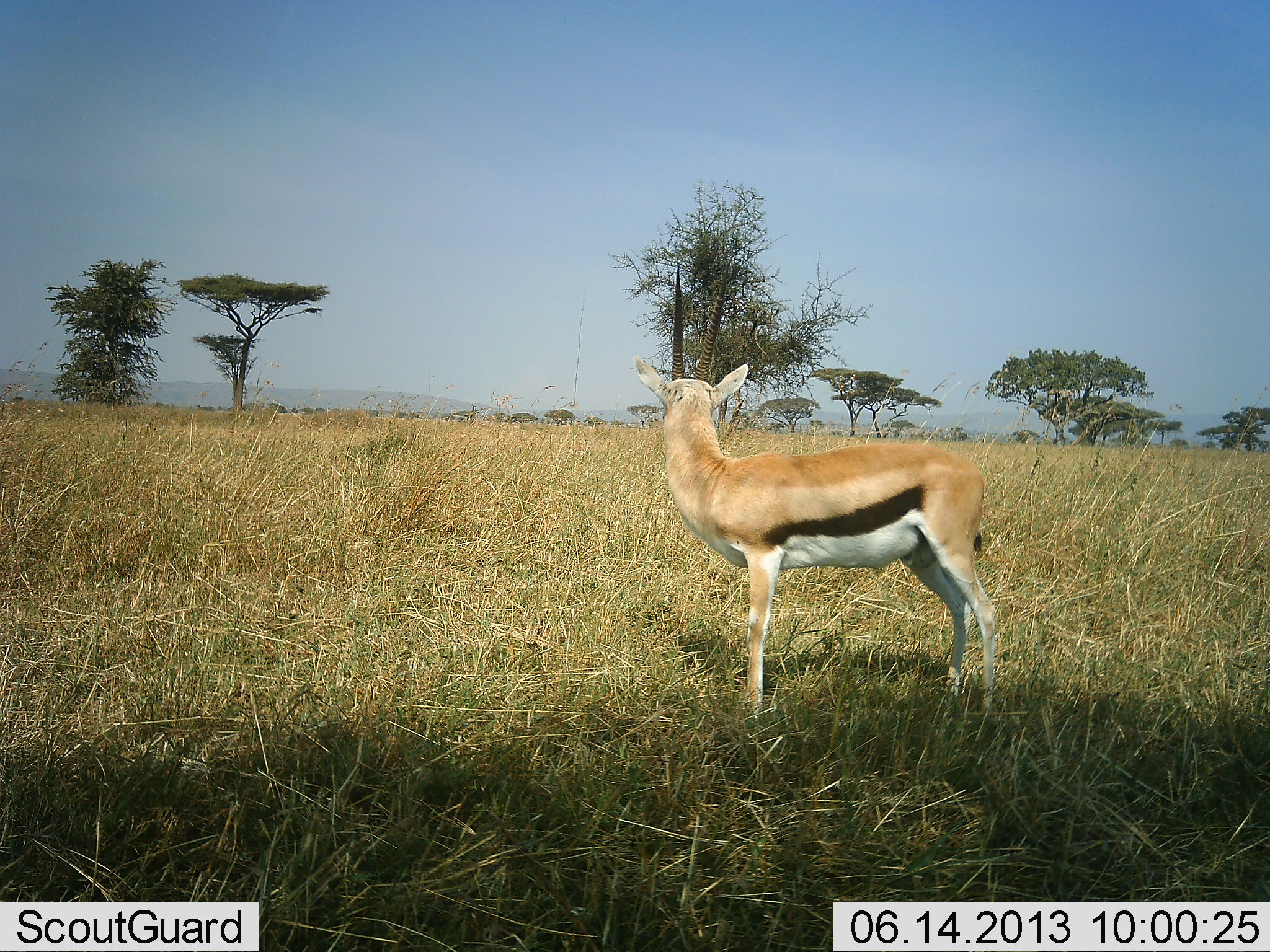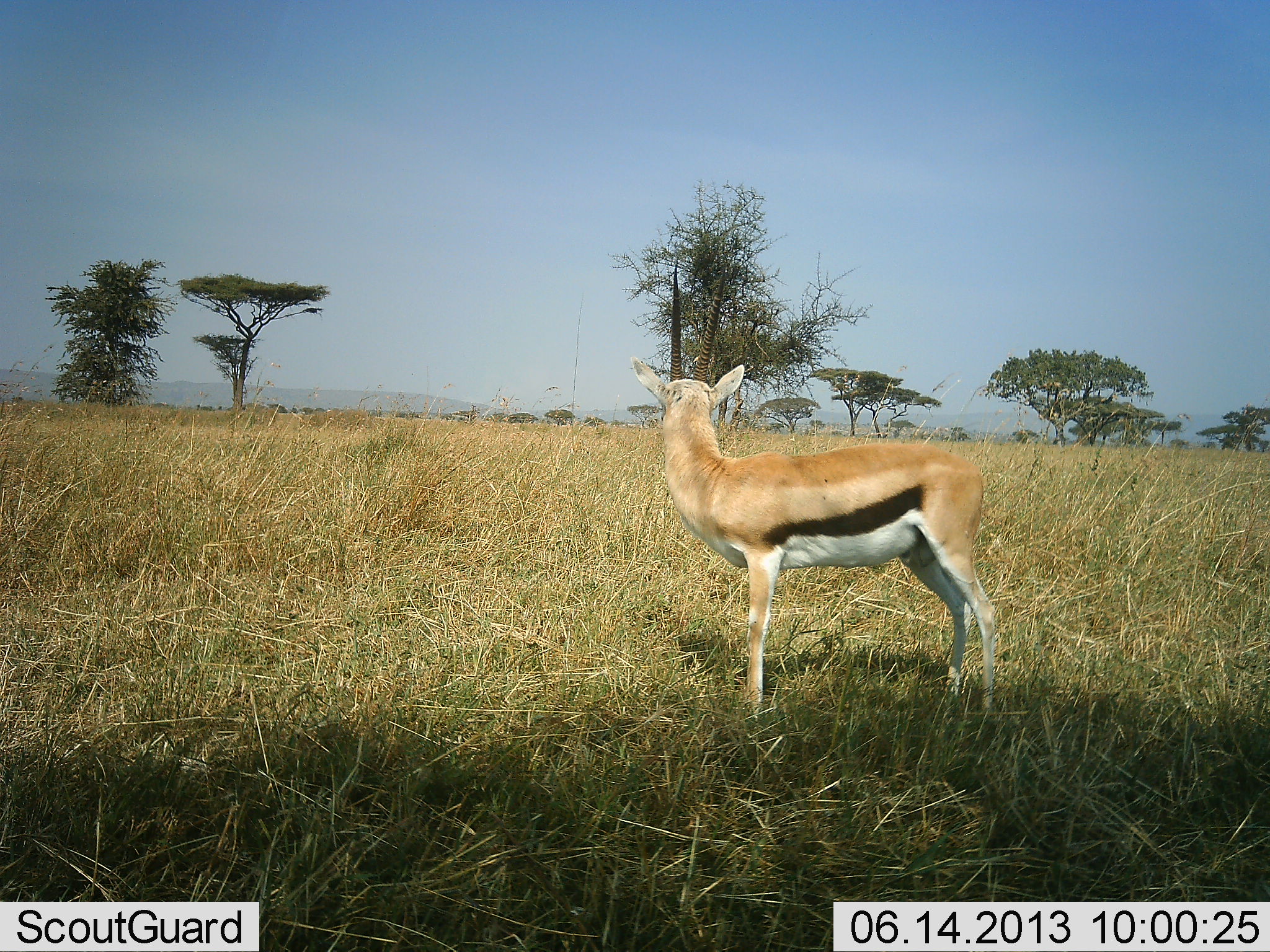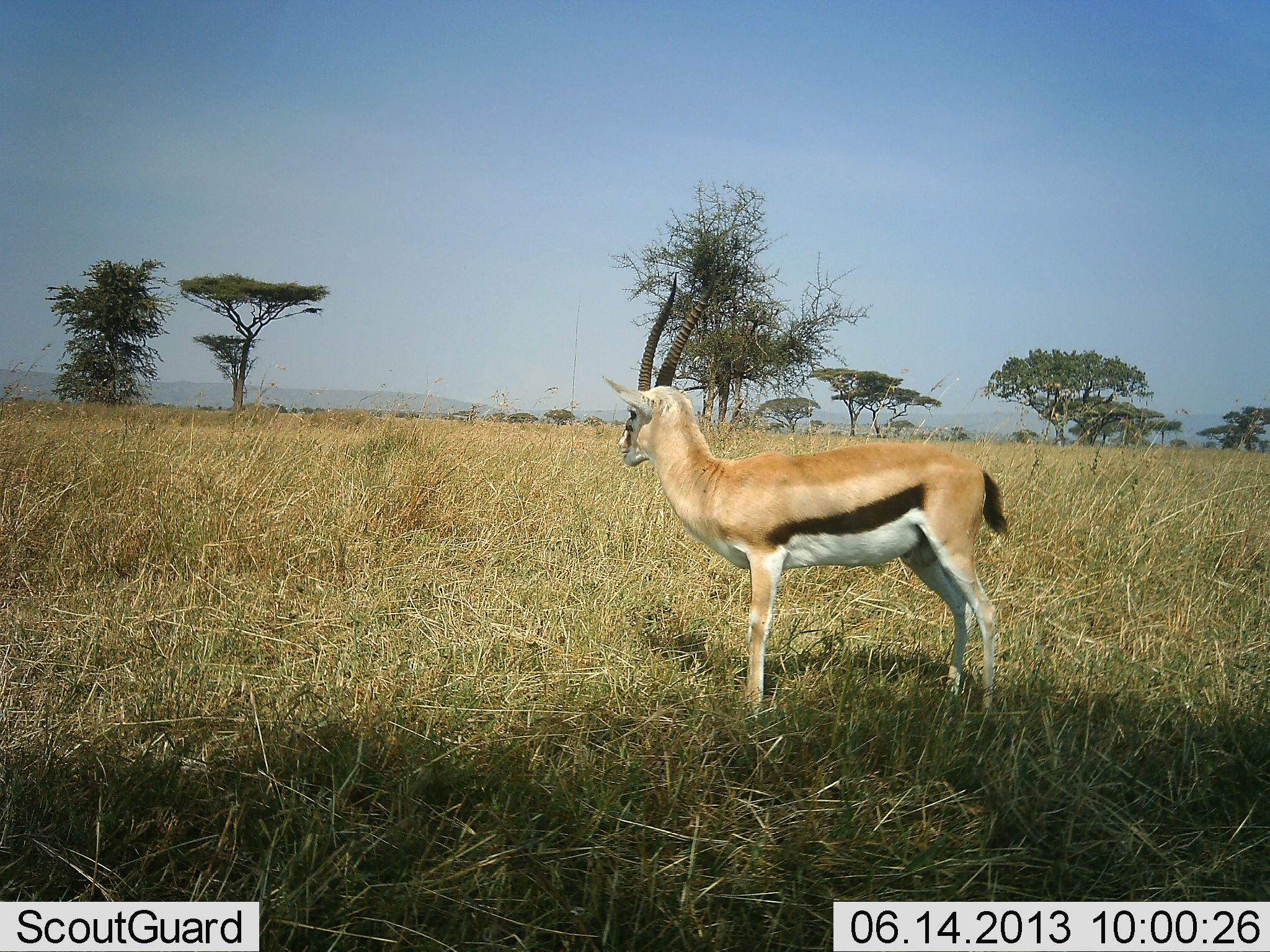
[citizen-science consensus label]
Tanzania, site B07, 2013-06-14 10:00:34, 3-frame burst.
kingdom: Animalia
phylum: Chordata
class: Mammalia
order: Artiodactyla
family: Bovidae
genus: Eudorcas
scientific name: Eudorcas thomsonii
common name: thomson's gazelle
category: gazellethomsons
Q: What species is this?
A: Gazellethomsons (thomson's gazelle) (Eudorcas thomsonii).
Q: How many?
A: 1.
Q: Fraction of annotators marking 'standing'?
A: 100%.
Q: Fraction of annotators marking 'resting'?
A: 0%.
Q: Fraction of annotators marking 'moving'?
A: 0%.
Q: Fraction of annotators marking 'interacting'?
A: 0%.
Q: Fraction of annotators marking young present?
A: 0%.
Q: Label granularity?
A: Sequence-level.